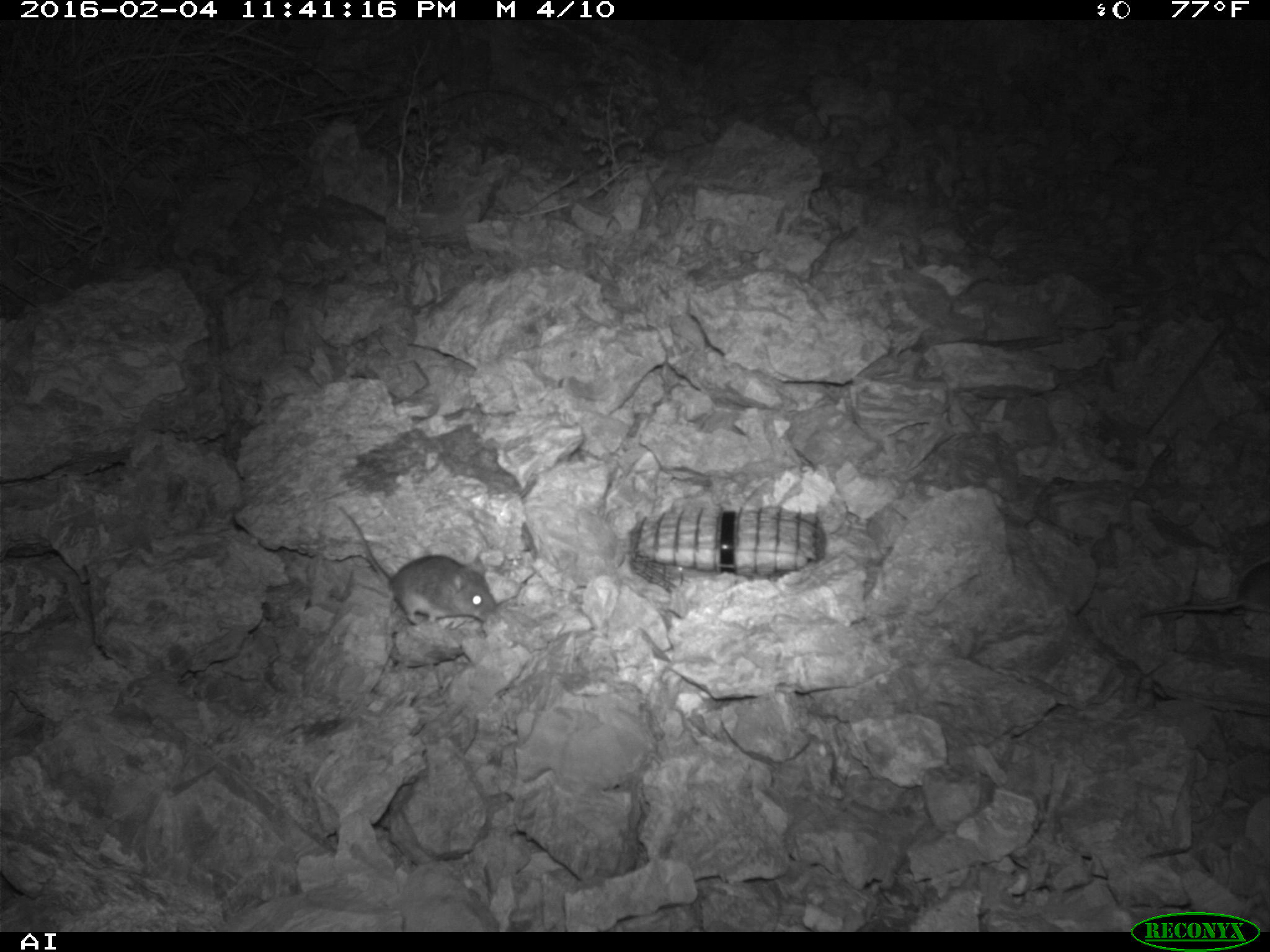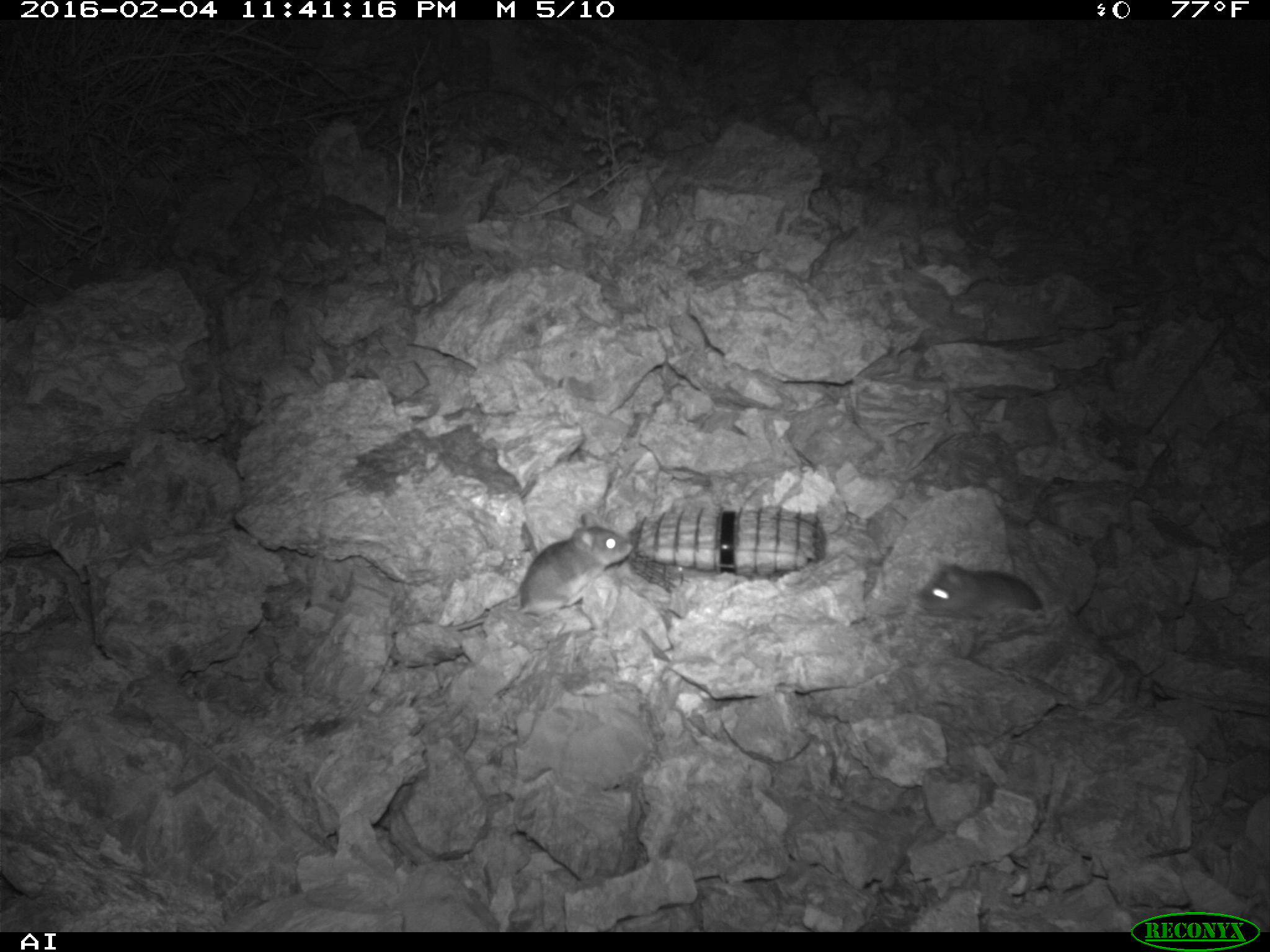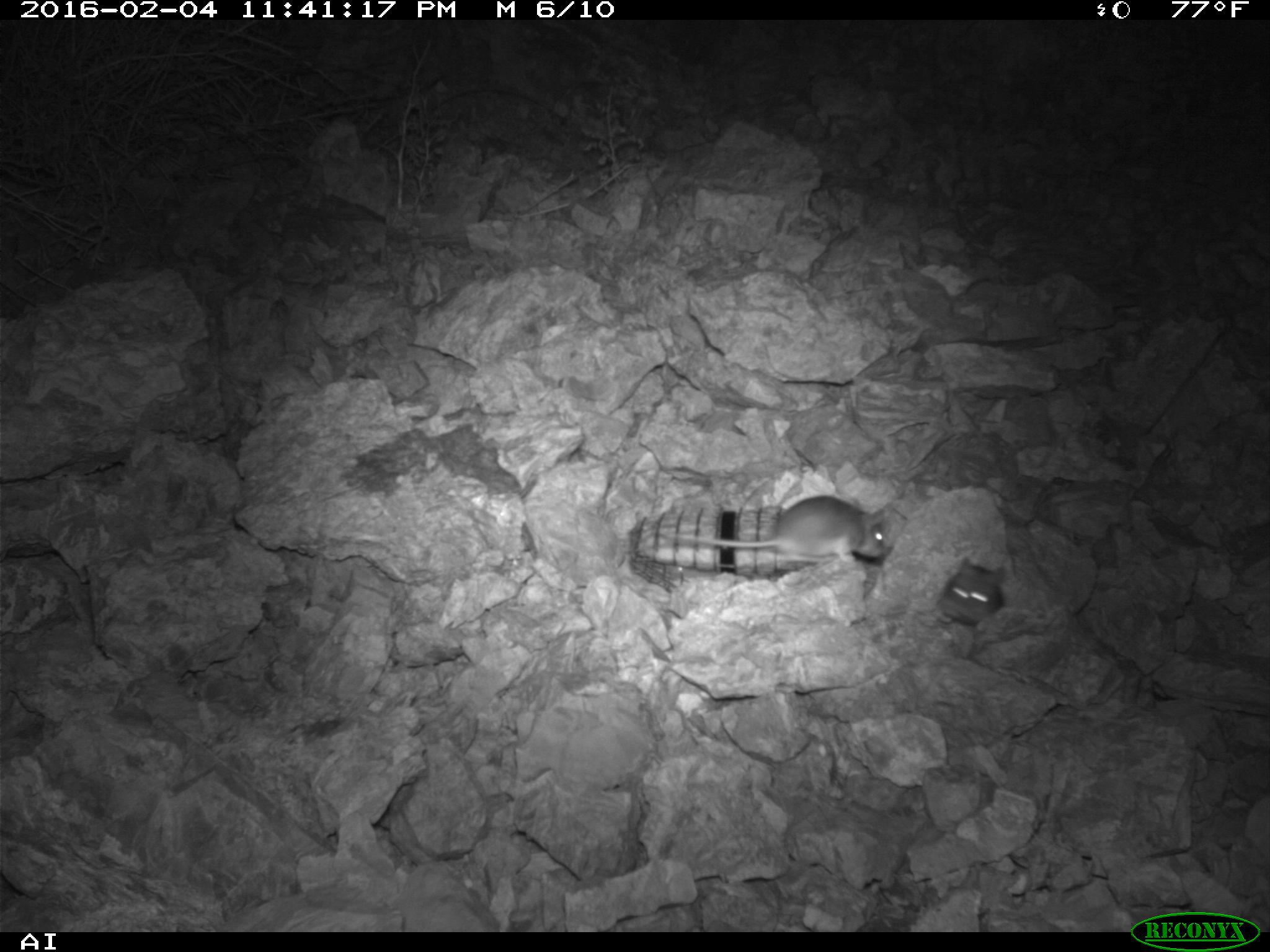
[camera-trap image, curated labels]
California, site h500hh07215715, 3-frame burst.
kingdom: Animalia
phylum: Chordata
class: Mammalia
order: Rodentia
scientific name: Rodentia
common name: rodent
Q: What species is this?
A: Rodent (Rodentia).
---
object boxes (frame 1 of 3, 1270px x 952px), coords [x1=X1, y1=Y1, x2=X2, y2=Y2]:
rodent: [x1=335, y1=503, x2=498, y2=627]; [x1=1140, y1=559, x2=1269, y2=618]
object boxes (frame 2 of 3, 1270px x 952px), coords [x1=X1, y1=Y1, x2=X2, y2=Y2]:
rodent: [x1=438, y1=511, x2=631, y2=630]; [x1=917, y1=562, x2=1044, y2=620]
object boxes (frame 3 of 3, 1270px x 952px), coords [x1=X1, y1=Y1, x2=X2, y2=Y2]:
rodent: [x1=660, y1=489, x2=885, y2=573]; [x1=934, y1=550, x2=1003, y2=629]